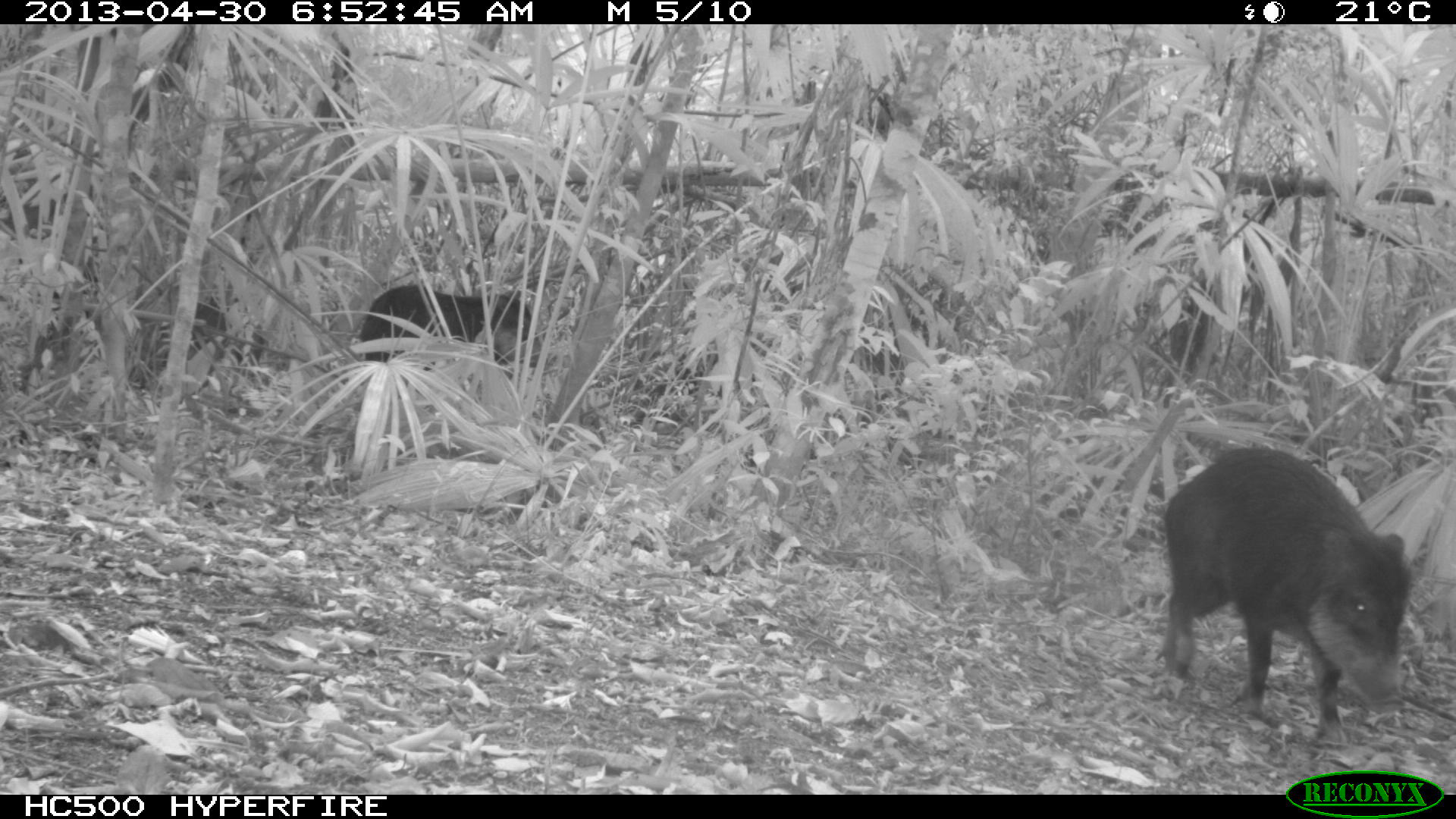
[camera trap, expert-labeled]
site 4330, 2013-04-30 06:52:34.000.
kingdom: Animalia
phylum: Chordata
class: Mammalia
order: Artiodactyla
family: Tayassuidae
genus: Tayassu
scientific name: Tayassu pecari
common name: white-lipped peccary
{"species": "Tayassu pecari (white-lipped peccary)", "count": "5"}